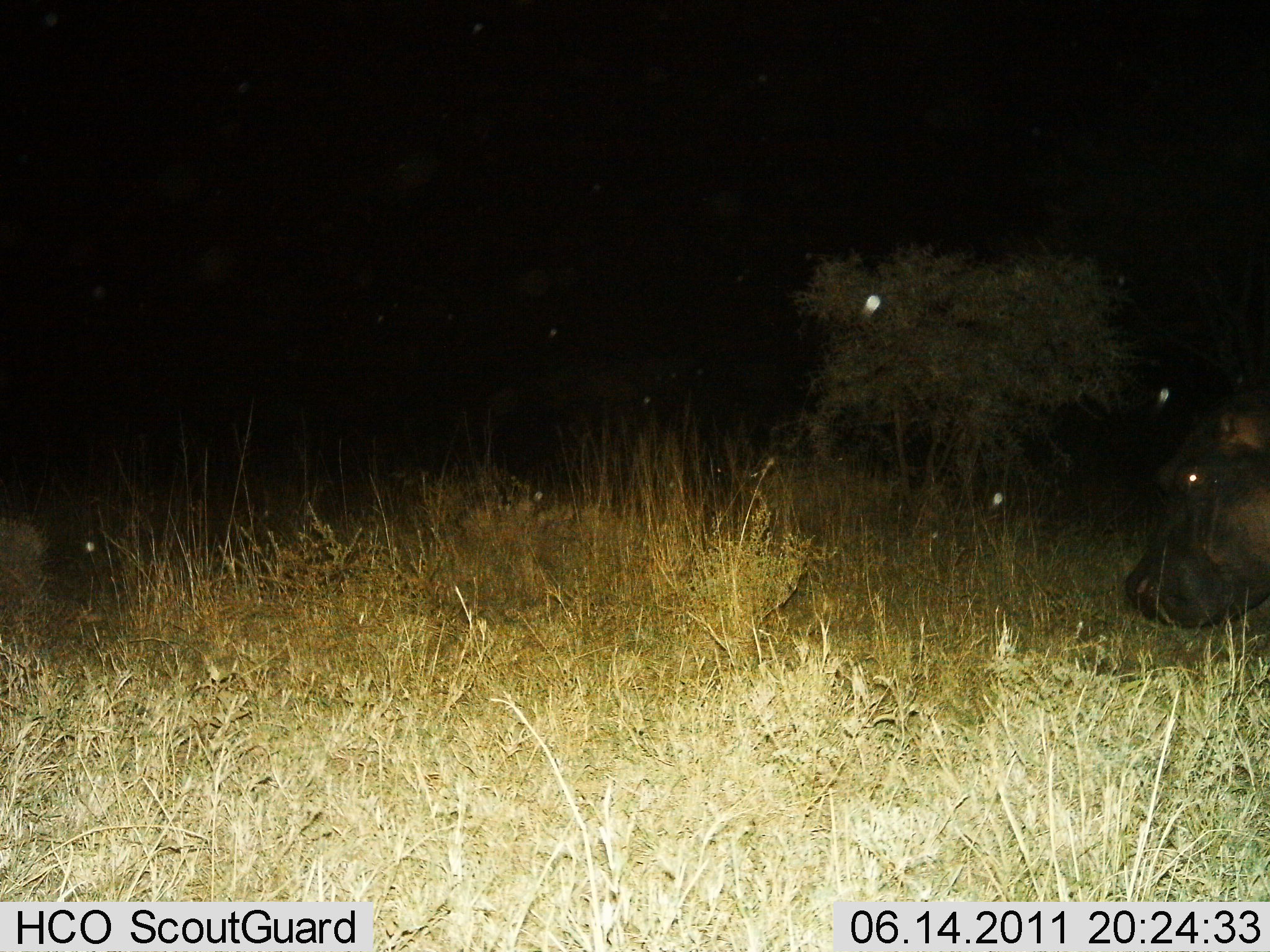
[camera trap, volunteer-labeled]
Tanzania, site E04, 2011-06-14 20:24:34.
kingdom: Animalia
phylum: Chordata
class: Mammalia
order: Artiodactyla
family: Hippopotamidae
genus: Hippopotamus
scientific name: Hippopotamus amphibius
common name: hippopotamus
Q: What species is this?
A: Hippopotamus (Hippopotamus amphibius).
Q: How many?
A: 1.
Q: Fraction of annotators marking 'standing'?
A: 42%.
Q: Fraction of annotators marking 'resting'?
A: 0%.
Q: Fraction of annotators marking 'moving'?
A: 50%.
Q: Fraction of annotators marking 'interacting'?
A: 0%.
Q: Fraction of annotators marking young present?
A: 0%.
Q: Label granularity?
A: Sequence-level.